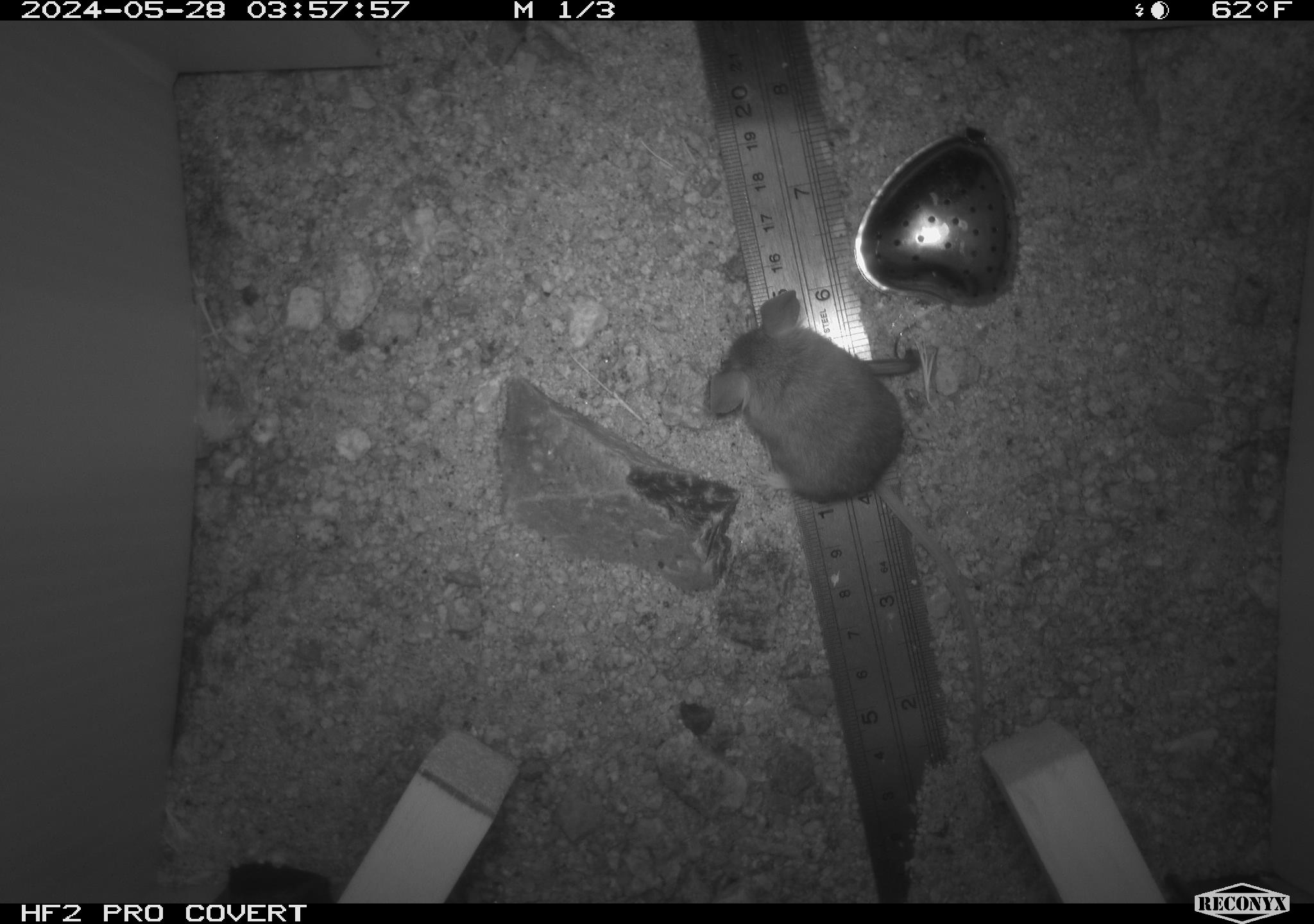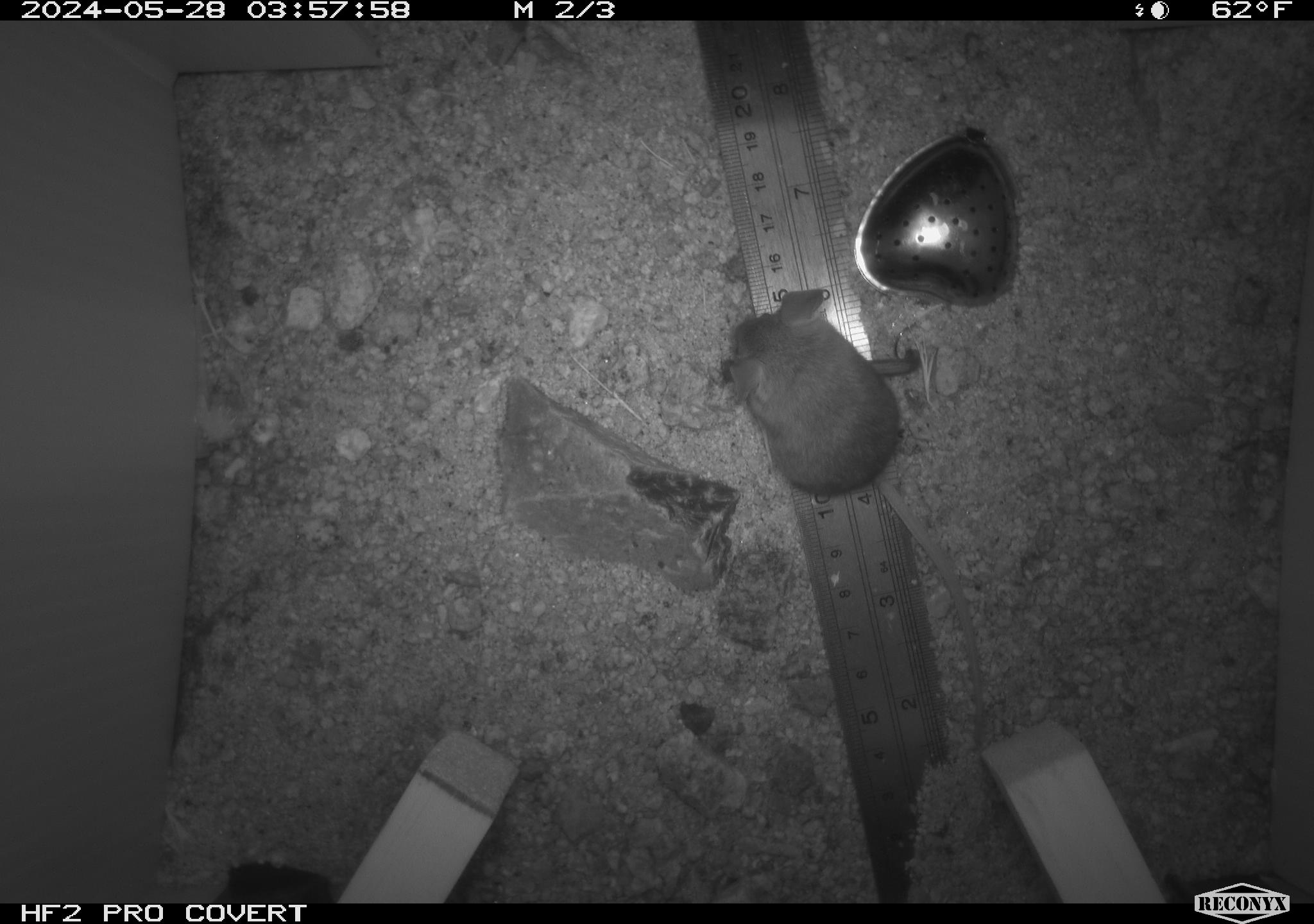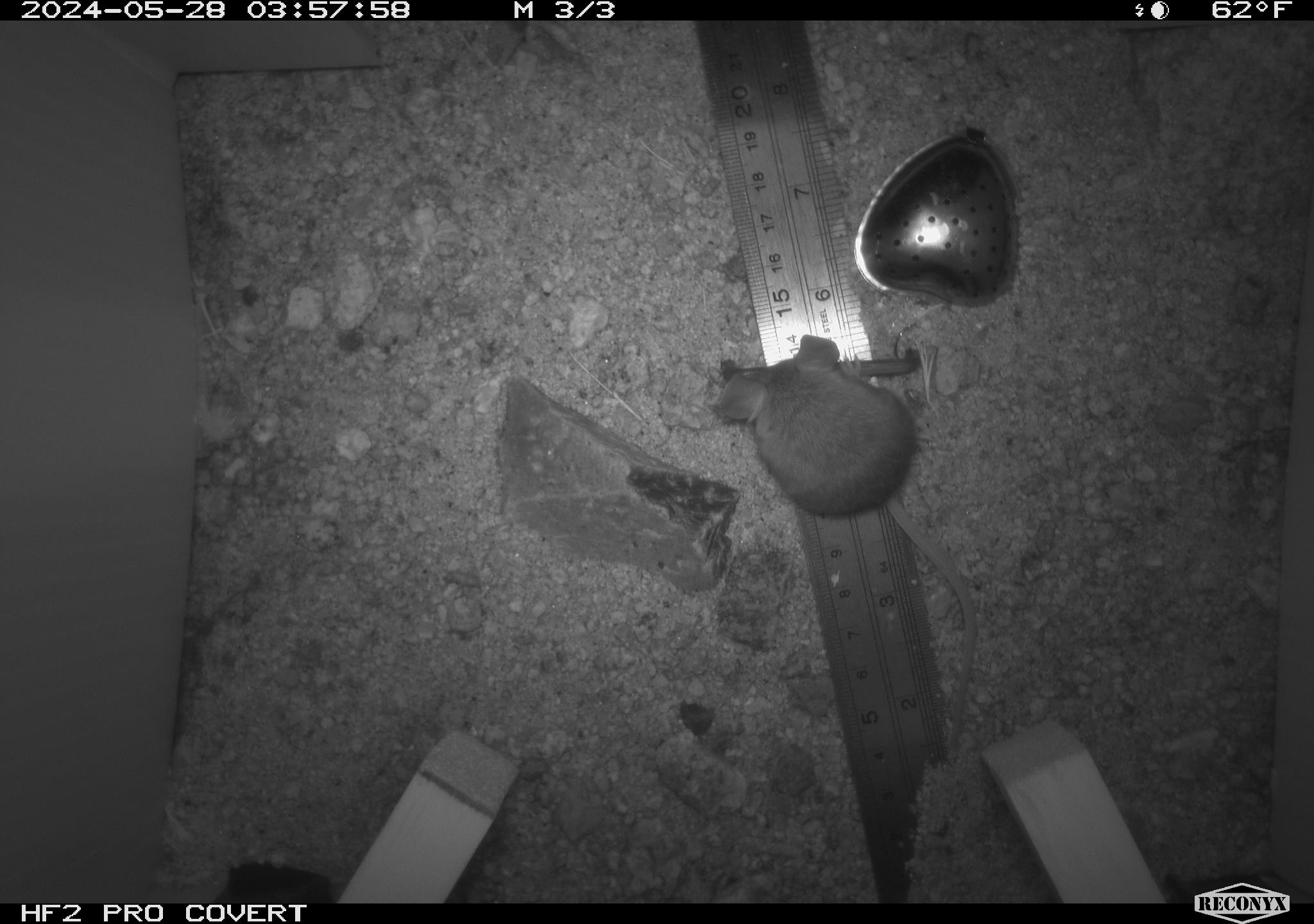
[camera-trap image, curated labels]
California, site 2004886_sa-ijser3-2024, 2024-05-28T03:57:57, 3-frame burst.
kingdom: Animalia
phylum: Chordata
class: Mammalia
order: Rodentia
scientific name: Rodentia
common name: mouse species